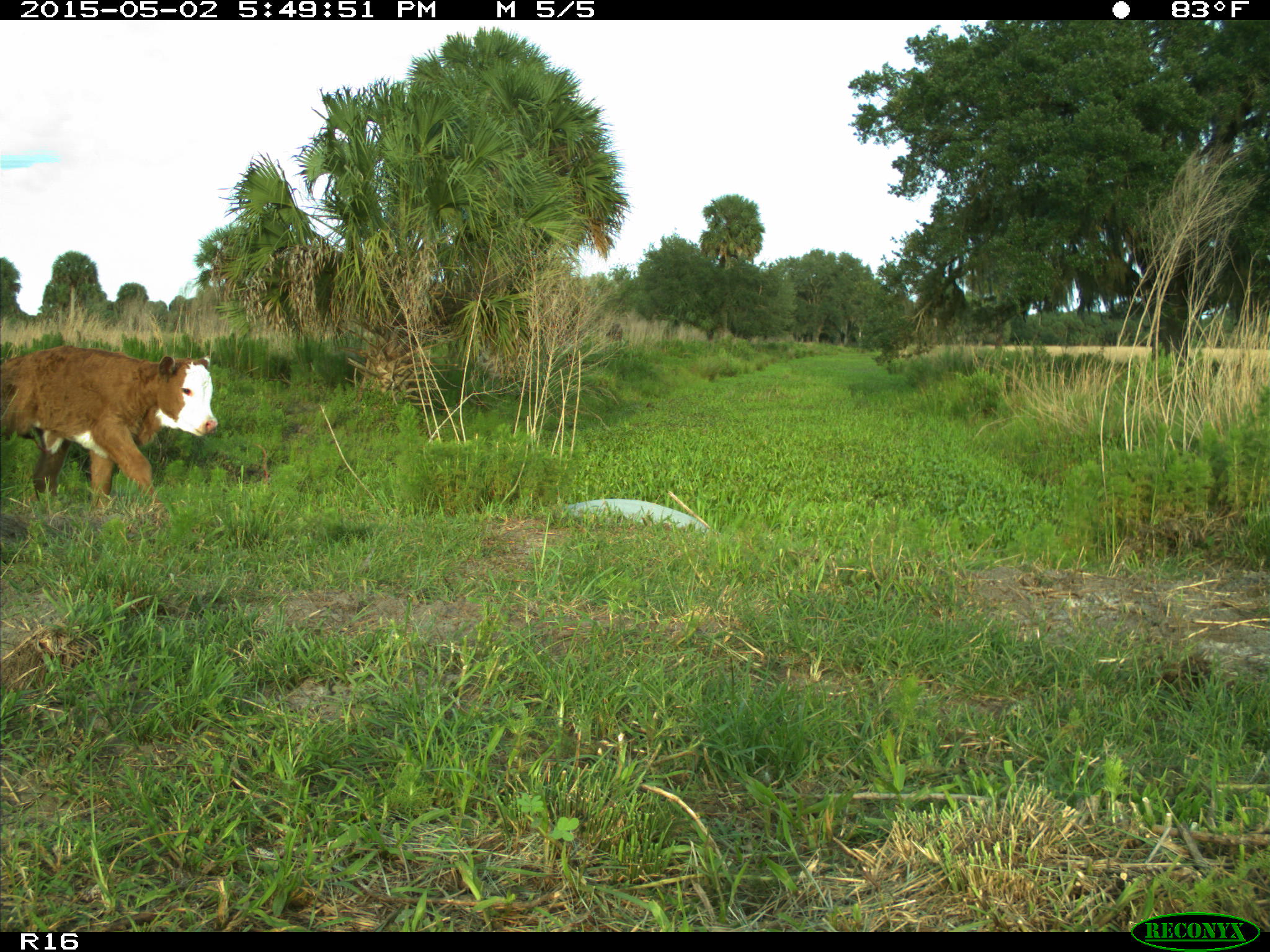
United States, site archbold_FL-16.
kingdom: Animalia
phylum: Chordata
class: Mammalia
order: Artiodactyla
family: Bovidae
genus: Bos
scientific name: Bos taurus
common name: domestic cow